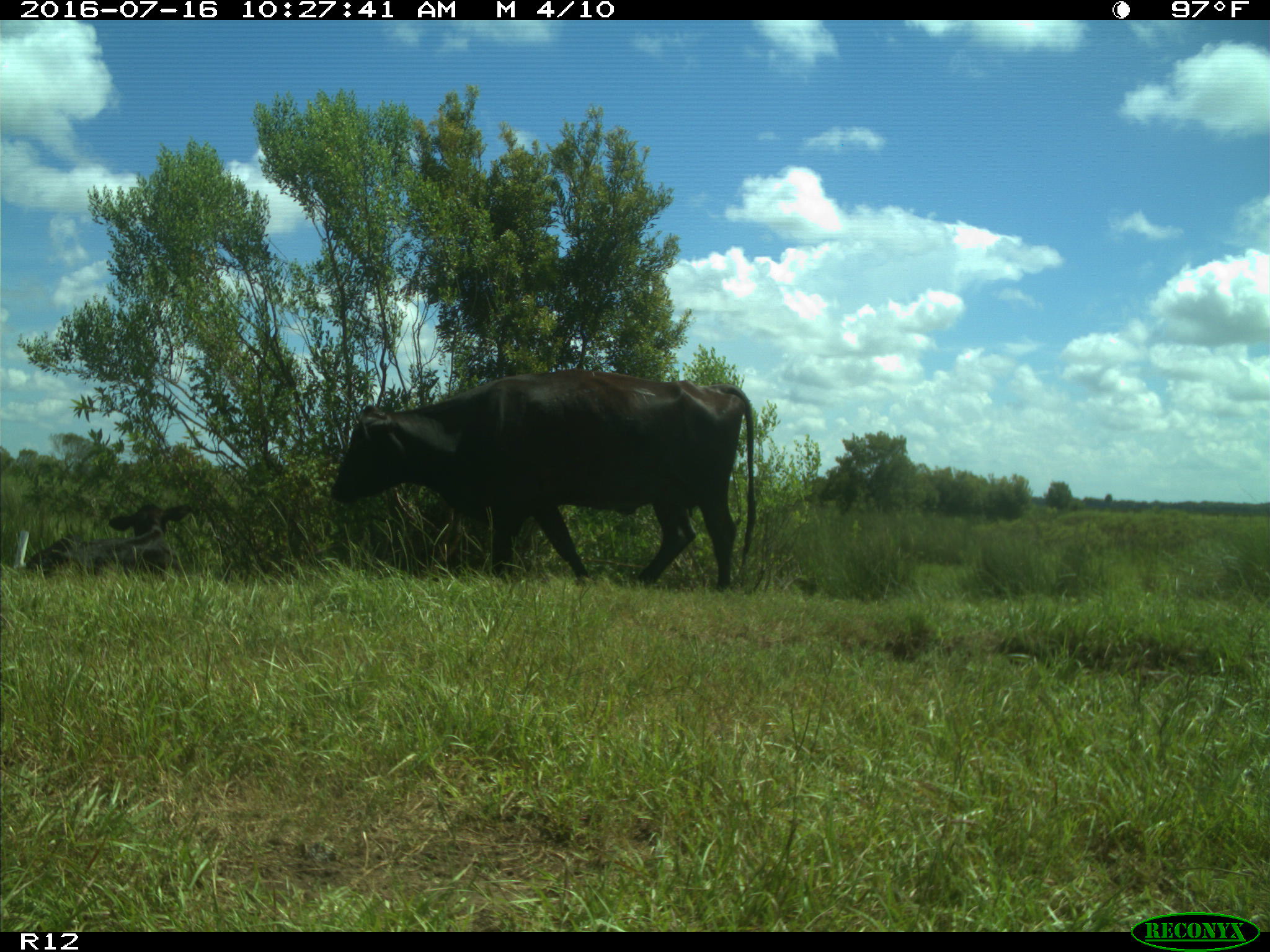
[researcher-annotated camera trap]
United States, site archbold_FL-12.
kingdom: Animalia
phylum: Chordata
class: Mammalia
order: Artiodactyla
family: Bovidae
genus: Bos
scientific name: Bos taurus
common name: domestic cow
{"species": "Bos taurus (domestic cow)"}